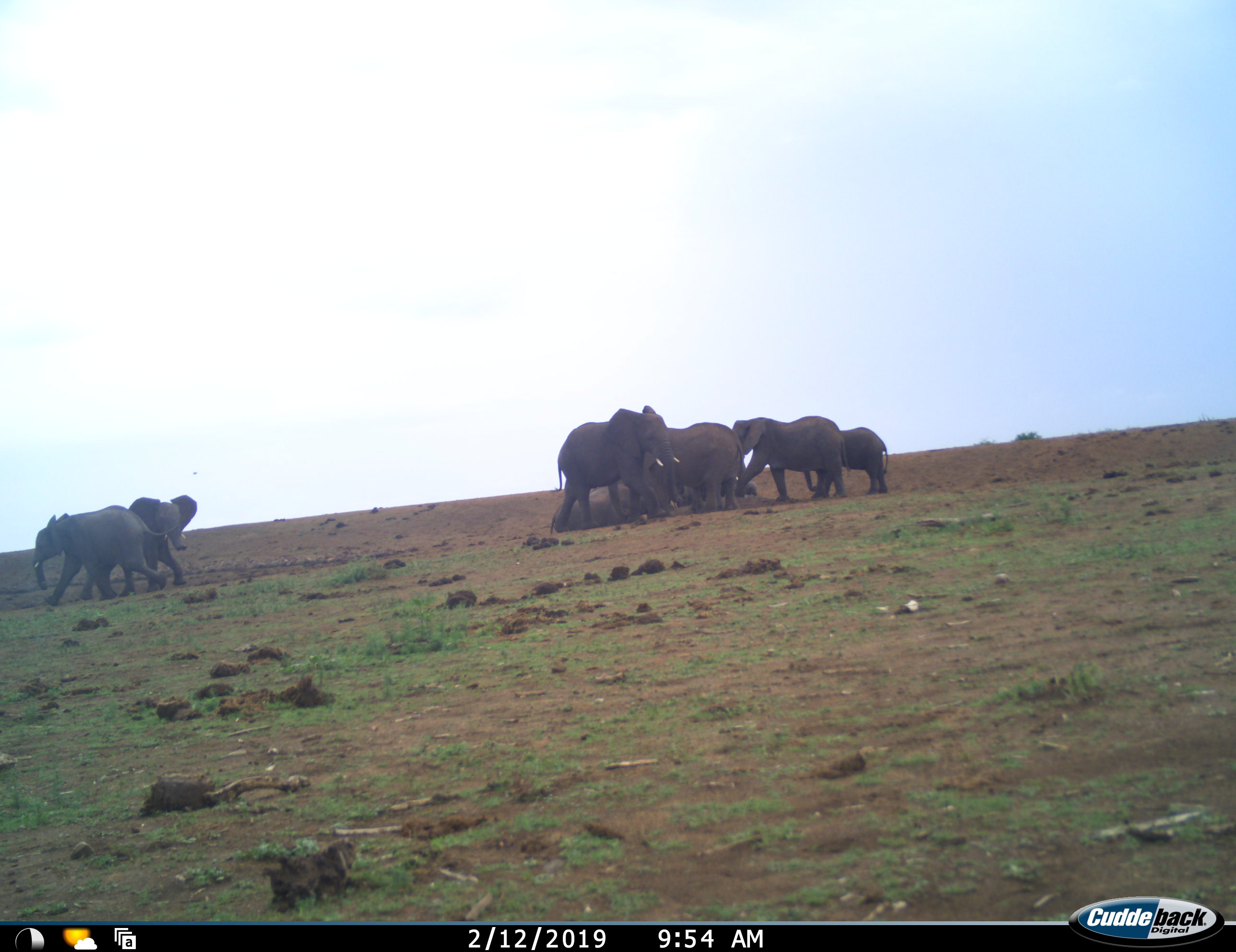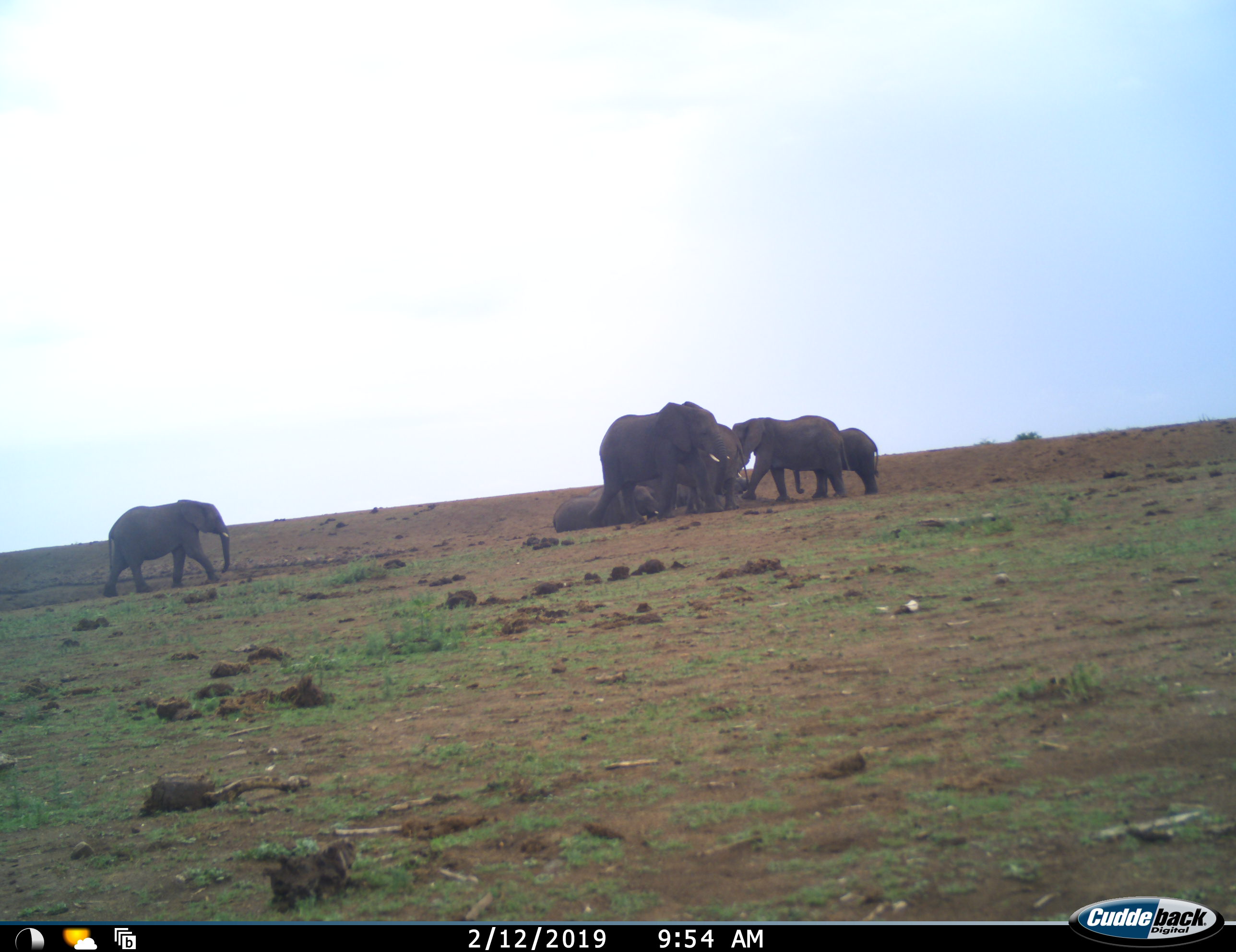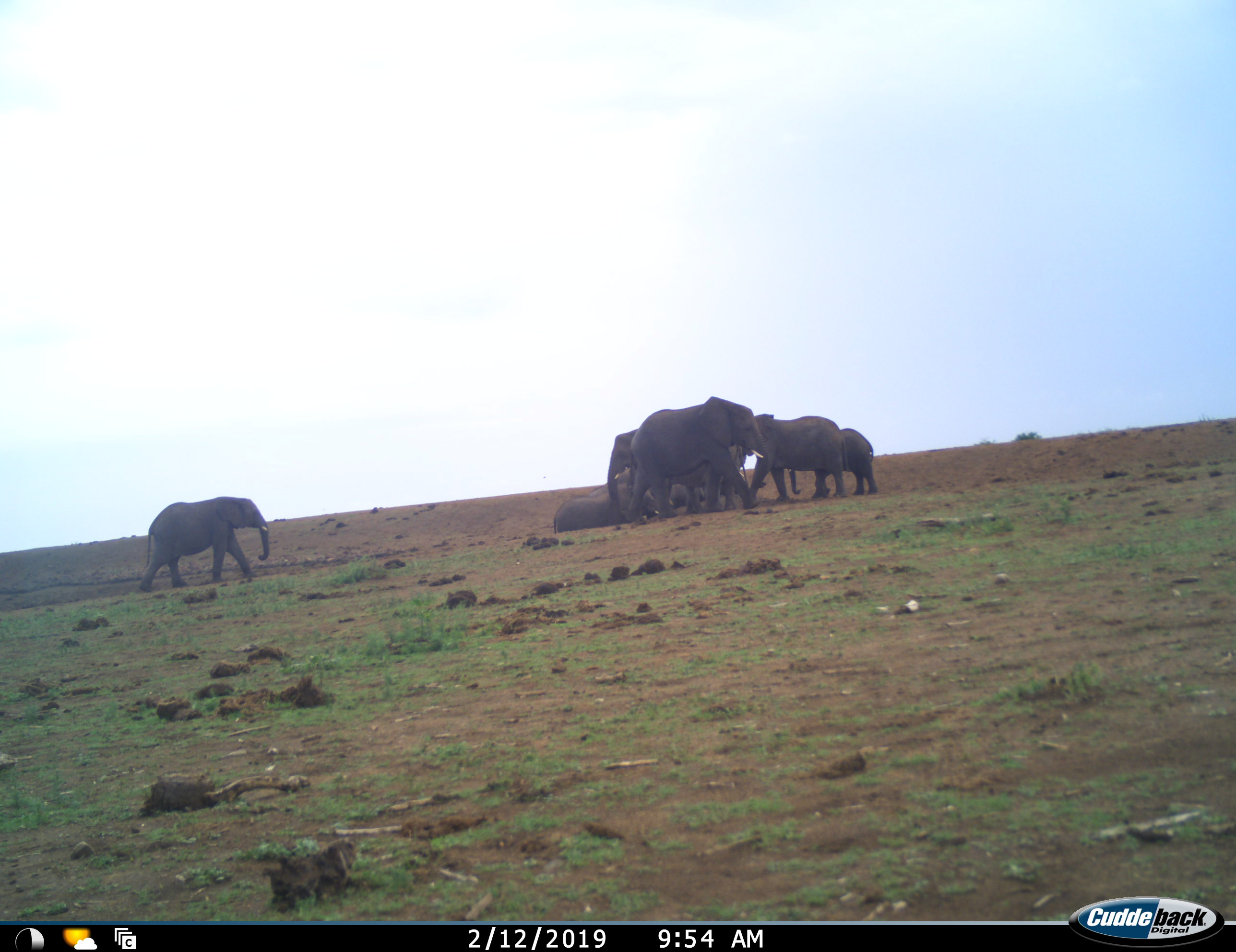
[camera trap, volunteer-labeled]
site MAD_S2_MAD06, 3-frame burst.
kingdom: Animalia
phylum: Chordata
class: Mammalia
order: Proboscidea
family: Elephantidae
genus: Loxodonta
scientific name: Loxodonta africana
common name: african bush elephant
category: elephant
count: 8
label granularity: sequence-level